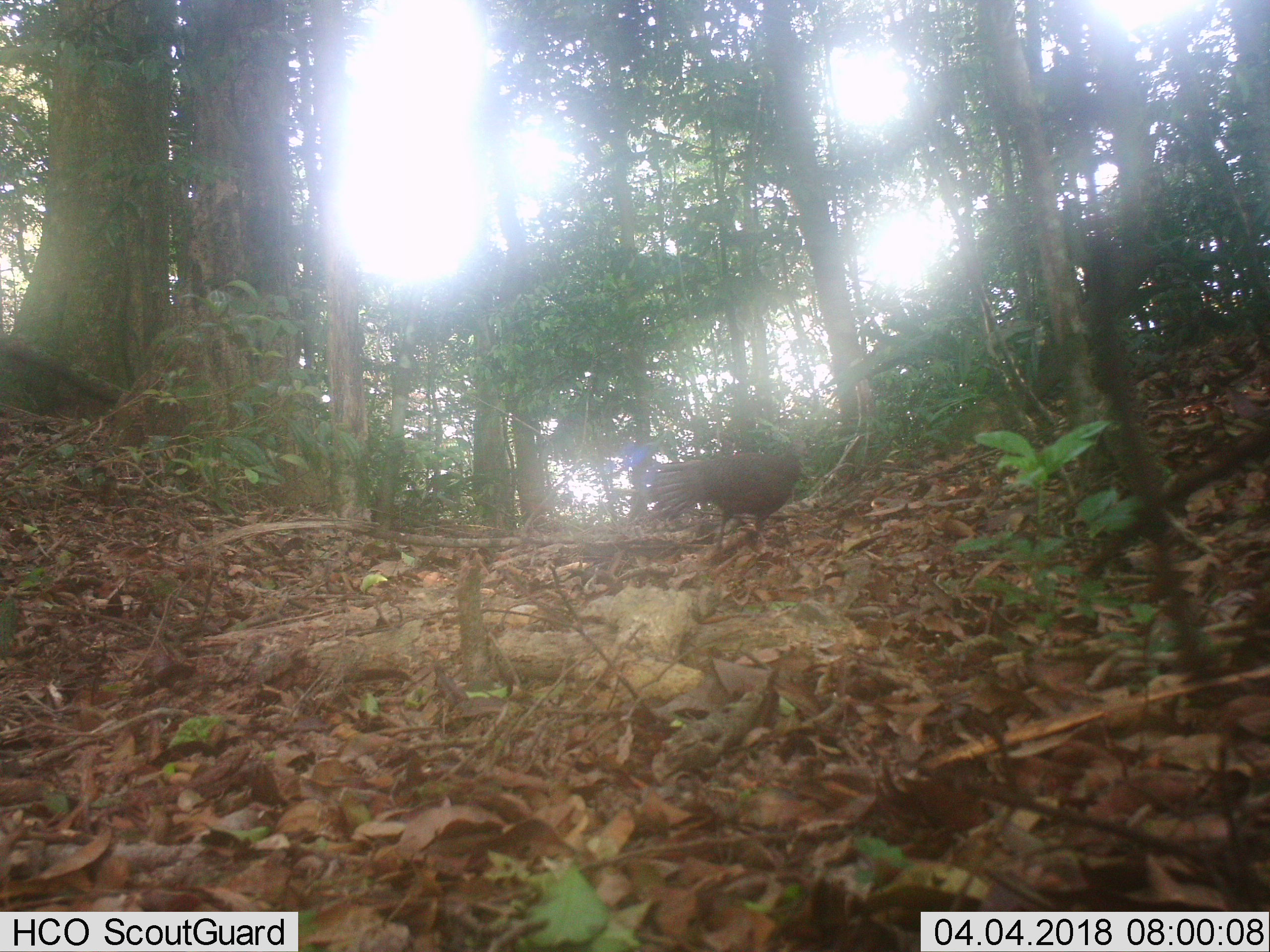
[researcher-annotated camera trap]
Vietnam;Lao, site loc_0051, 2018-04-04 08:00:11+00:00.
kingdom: Animalia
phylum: Chordata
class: Aves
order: Galliformes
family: Phasianidae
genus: Polyplectron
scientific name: Polyplectron bicalcaratum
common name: gray peacock-pheasant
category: grey peacock pheasant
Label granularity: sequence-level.